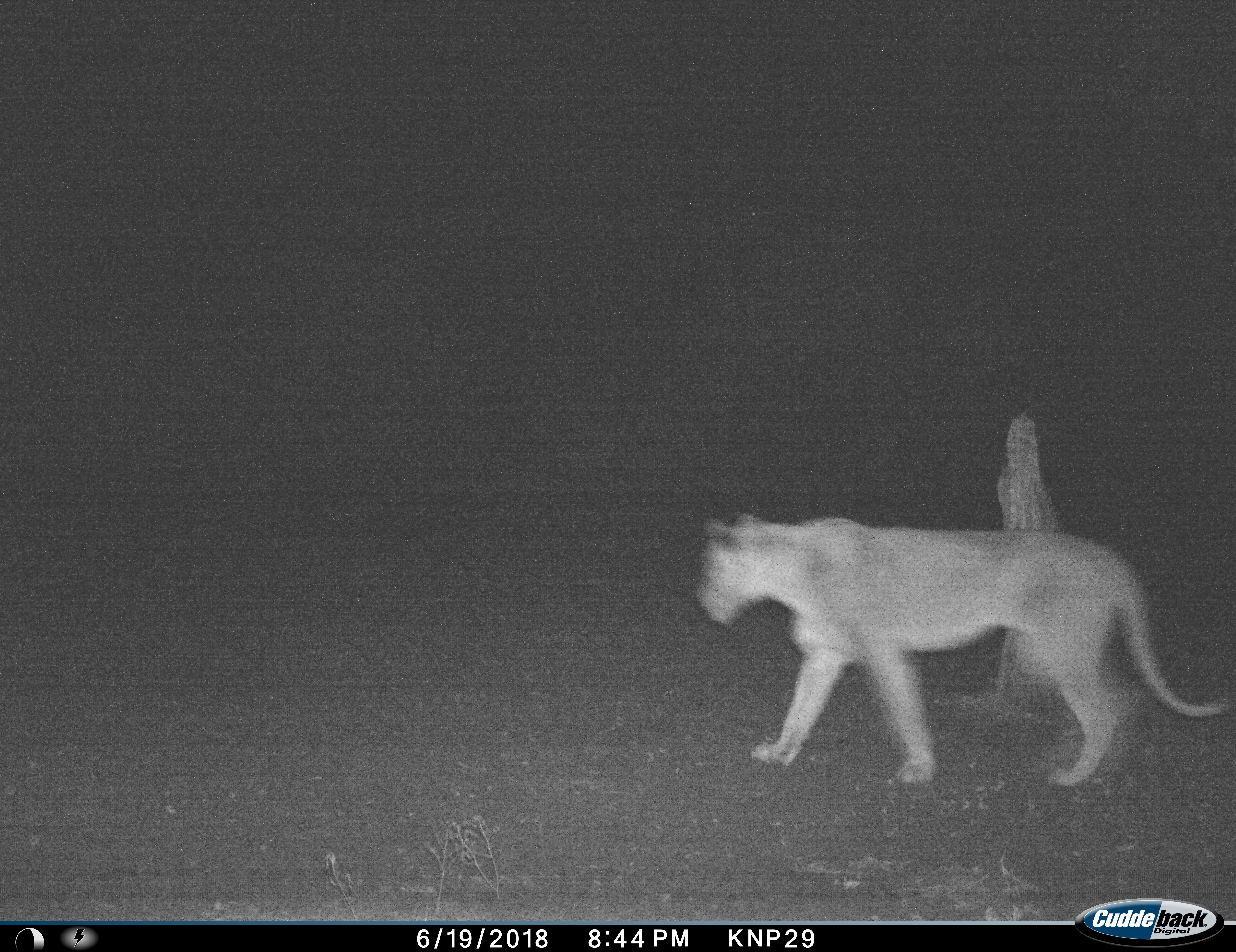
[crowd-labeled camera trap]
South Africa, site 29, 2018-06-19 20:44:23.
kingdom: Animalia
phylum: Chordata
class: Mammalia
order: Carnivora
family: Felidae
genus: Panthera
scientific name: Panthera leo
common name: female lion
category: lionfemale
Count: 1.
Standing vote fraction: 0%.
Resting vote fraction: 0%.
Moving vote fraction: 100%.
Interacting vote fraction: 0%.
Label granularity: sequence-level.